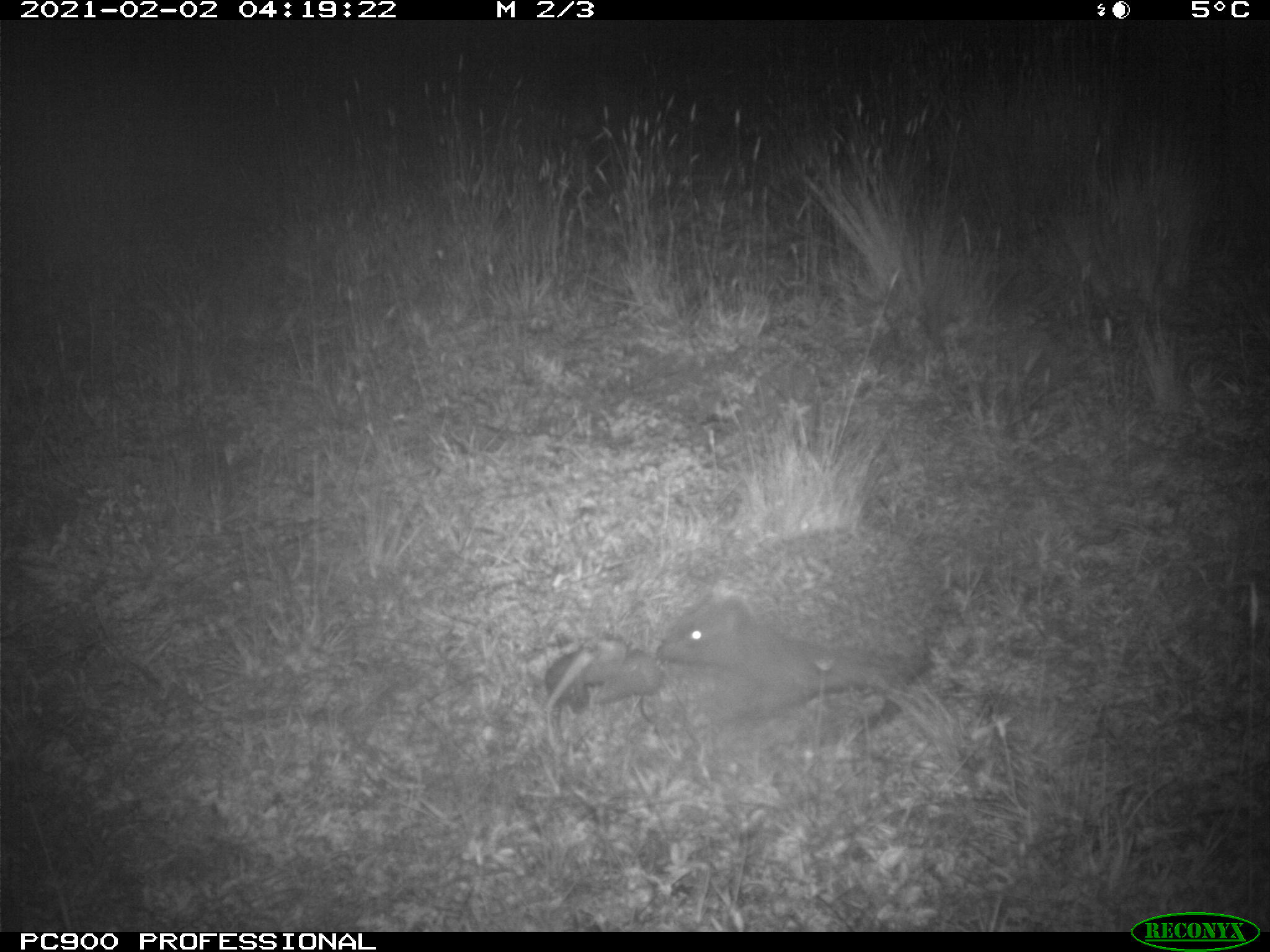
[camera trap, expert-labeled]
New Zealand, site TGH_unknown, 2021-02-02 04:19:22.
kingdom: Animalia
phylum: Chordata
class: Mammalia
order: Eulipotyphla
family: Erinaceidae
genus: Erinaceus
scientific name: Erinaceus europaeus europaeus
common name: european hedgehog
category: hedgehog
Hedgehog (european hedgehog) (Erinaceus europaeus europaeus).